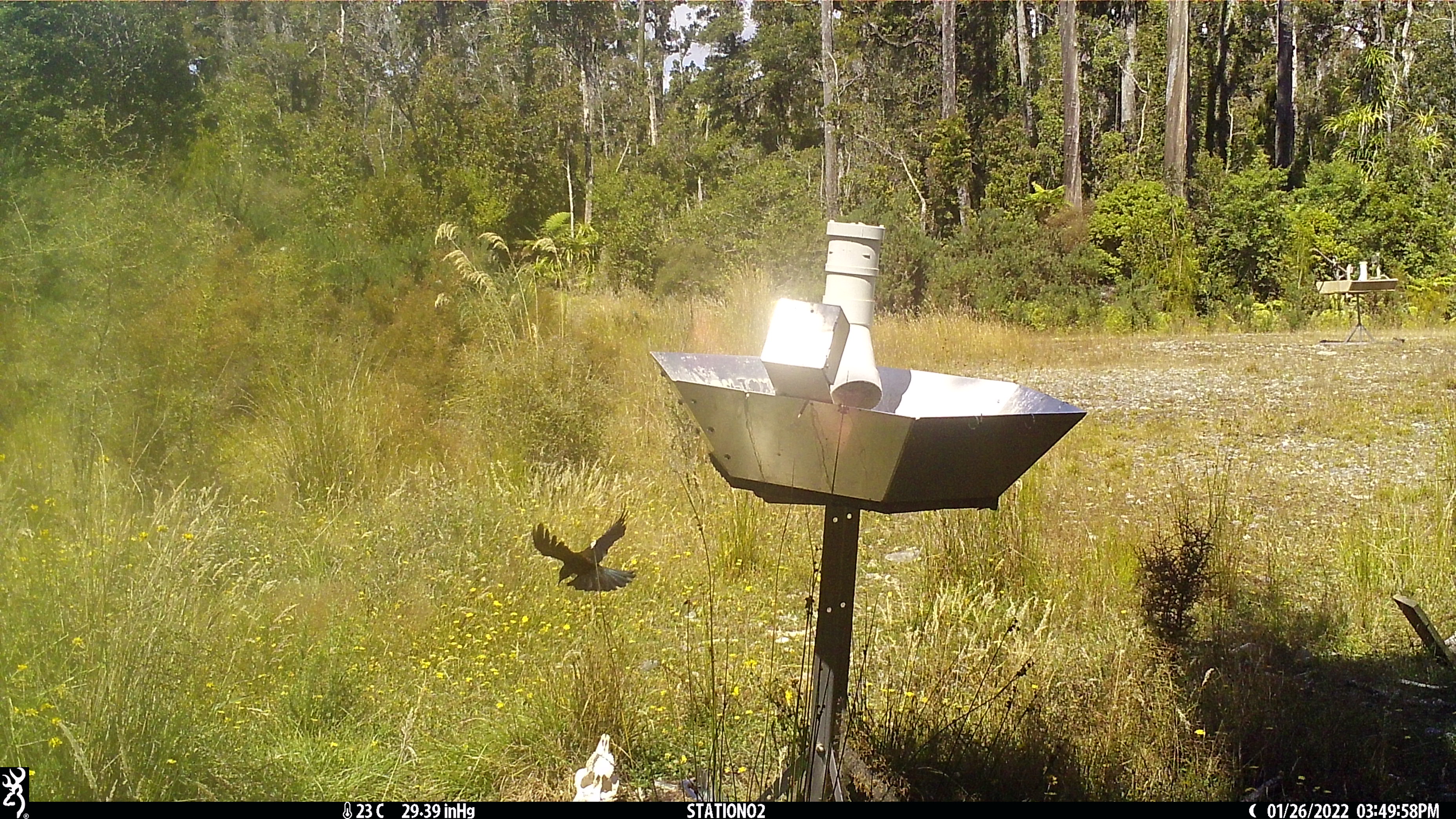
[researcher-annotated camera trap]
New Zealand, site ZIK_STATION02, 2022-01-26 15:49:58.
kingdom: Animalia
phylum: Chordata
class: Aves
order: Passeriformes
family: Meliphagidae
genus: Prosthemadera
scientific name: Prosthemadera novaeseelandiae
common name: tui